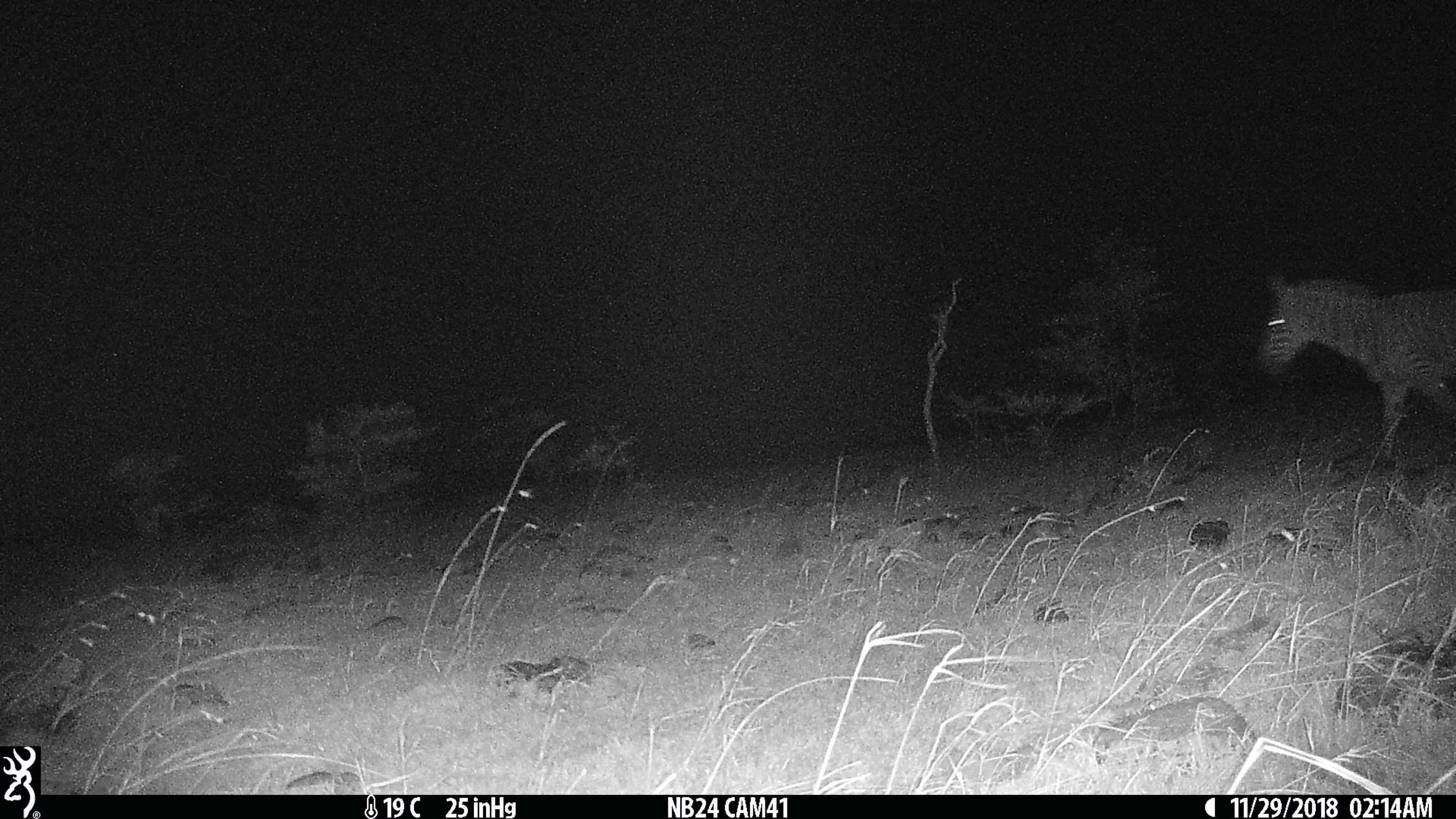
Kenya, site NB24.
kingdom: Animalia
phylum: Chordata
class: Mammalia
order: Perissodactyla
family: Equidae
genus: Equus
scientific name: Equus quagga burchellii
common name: burchell's zebra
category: zebra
Zebra (burchell's zebra) (Equus quagga burchellii).